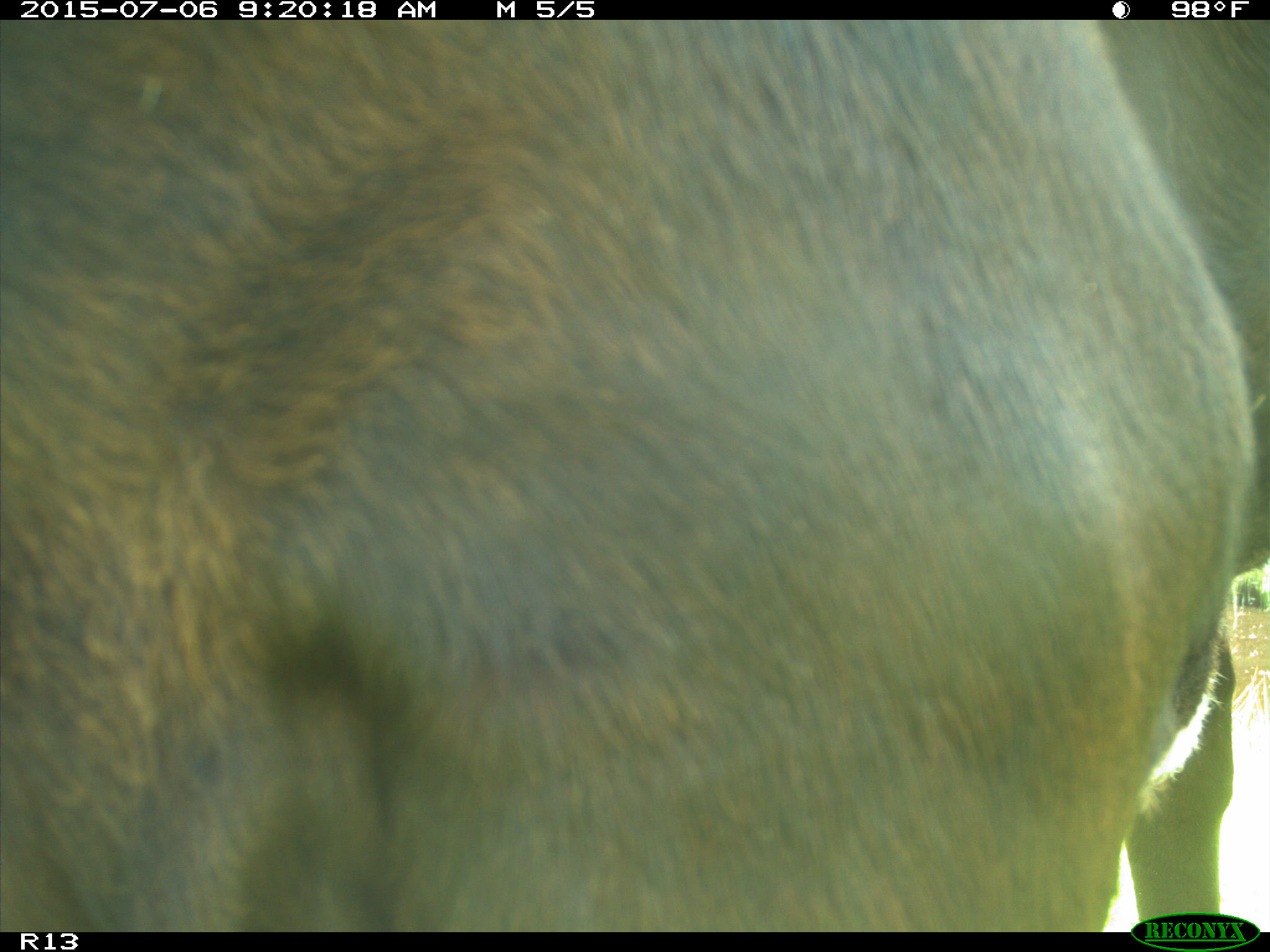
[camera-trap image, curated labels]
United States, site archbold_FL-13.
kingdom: Animalia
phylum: Chordata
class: Mammalia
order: Artiodactyla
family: Bovidae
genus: Bos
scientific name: Bos taurus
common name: domestic cow